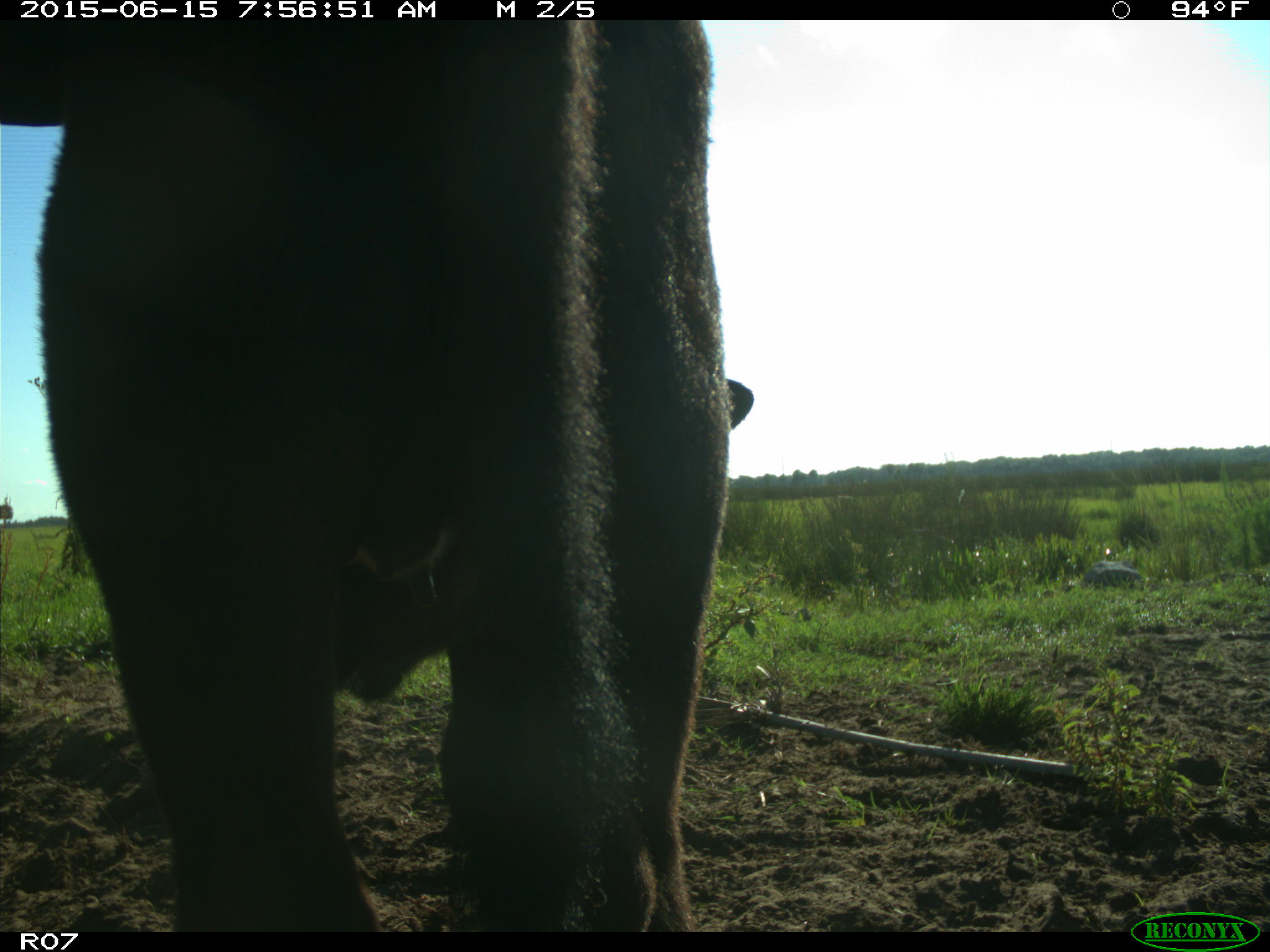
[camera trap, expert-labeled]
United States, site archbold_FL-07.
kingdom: Animalia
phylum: Chordata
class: Mammalia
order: Artiodactyla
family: Bovidae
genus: Bos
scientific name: Bos taurus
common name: domestic cow